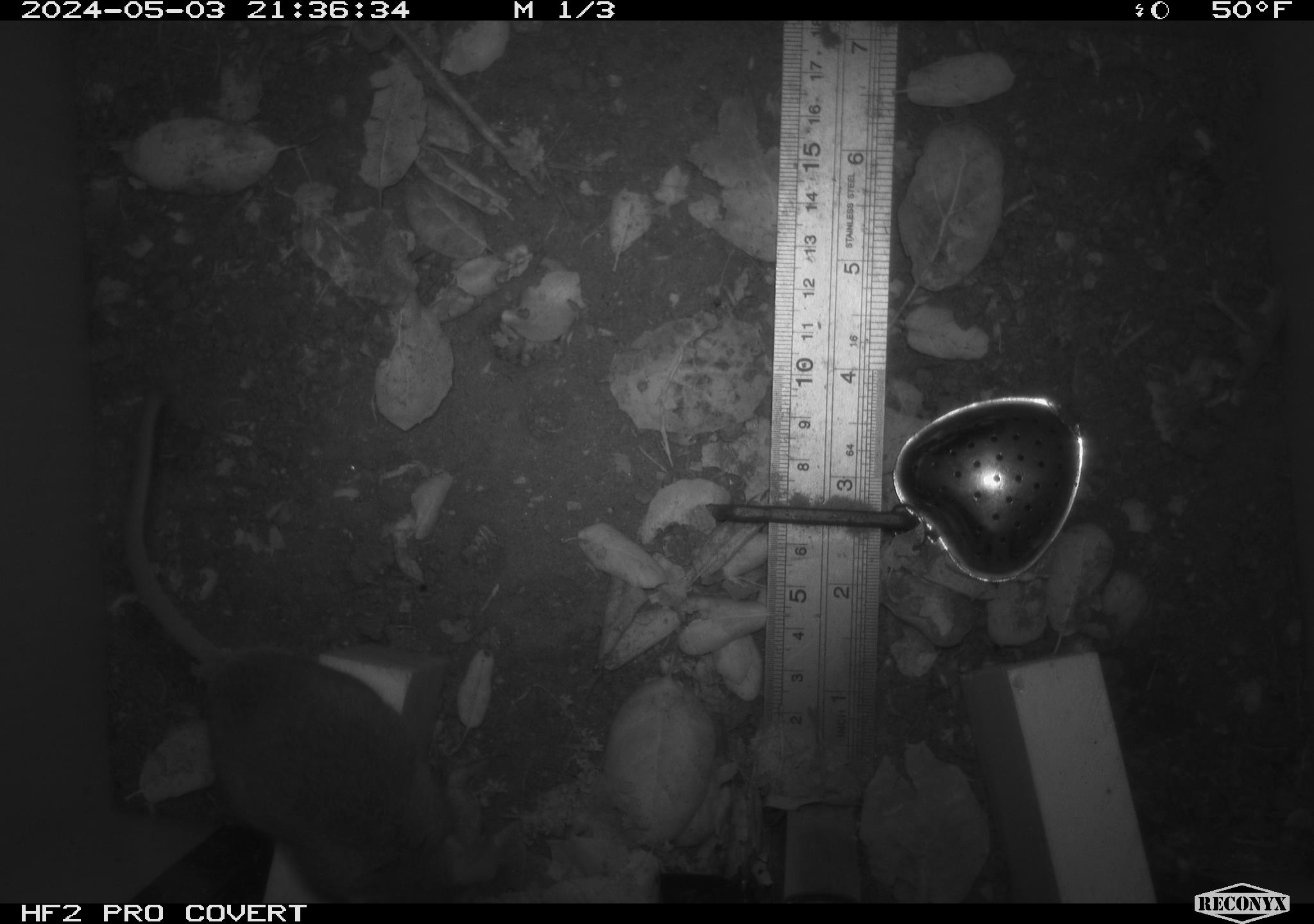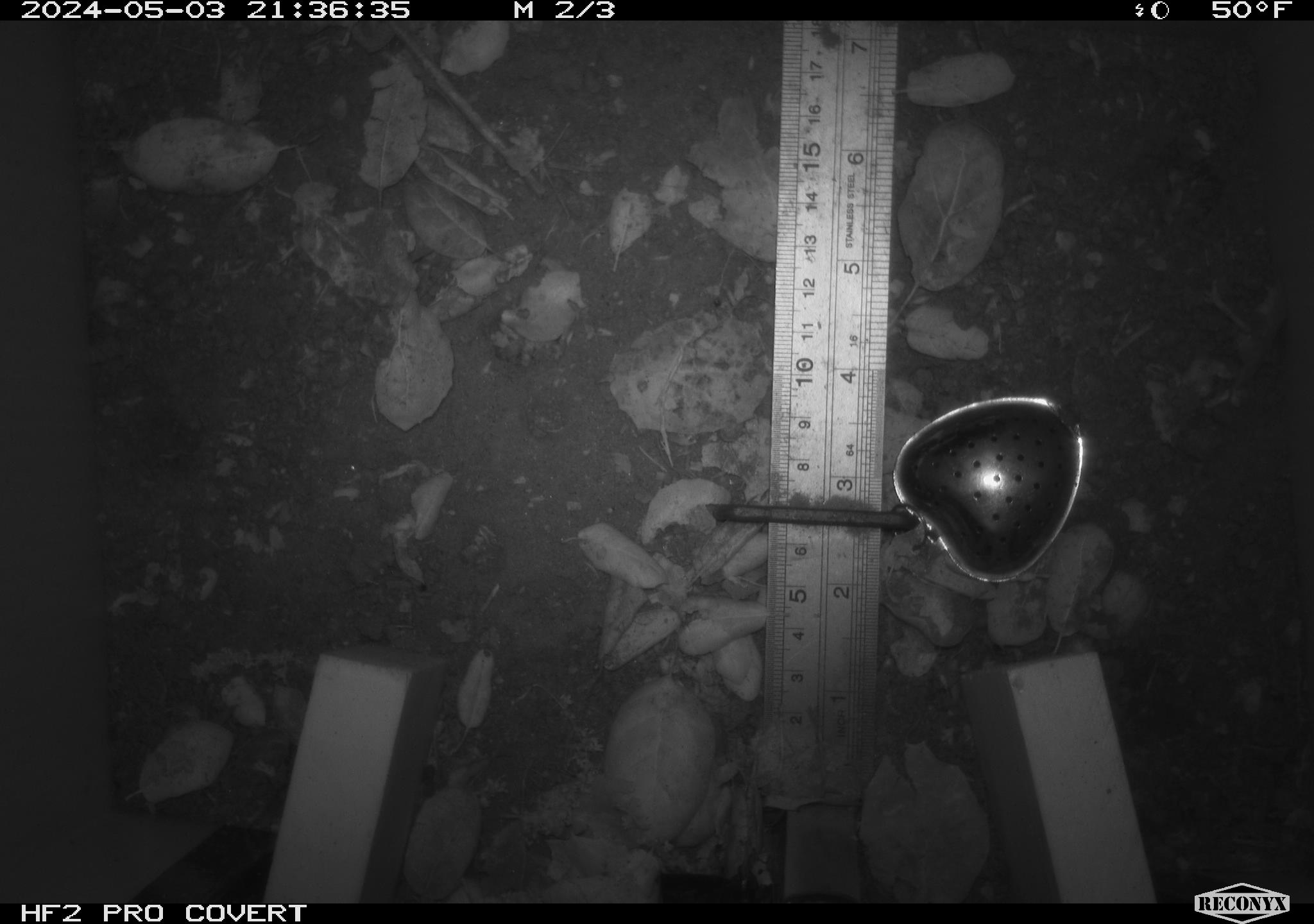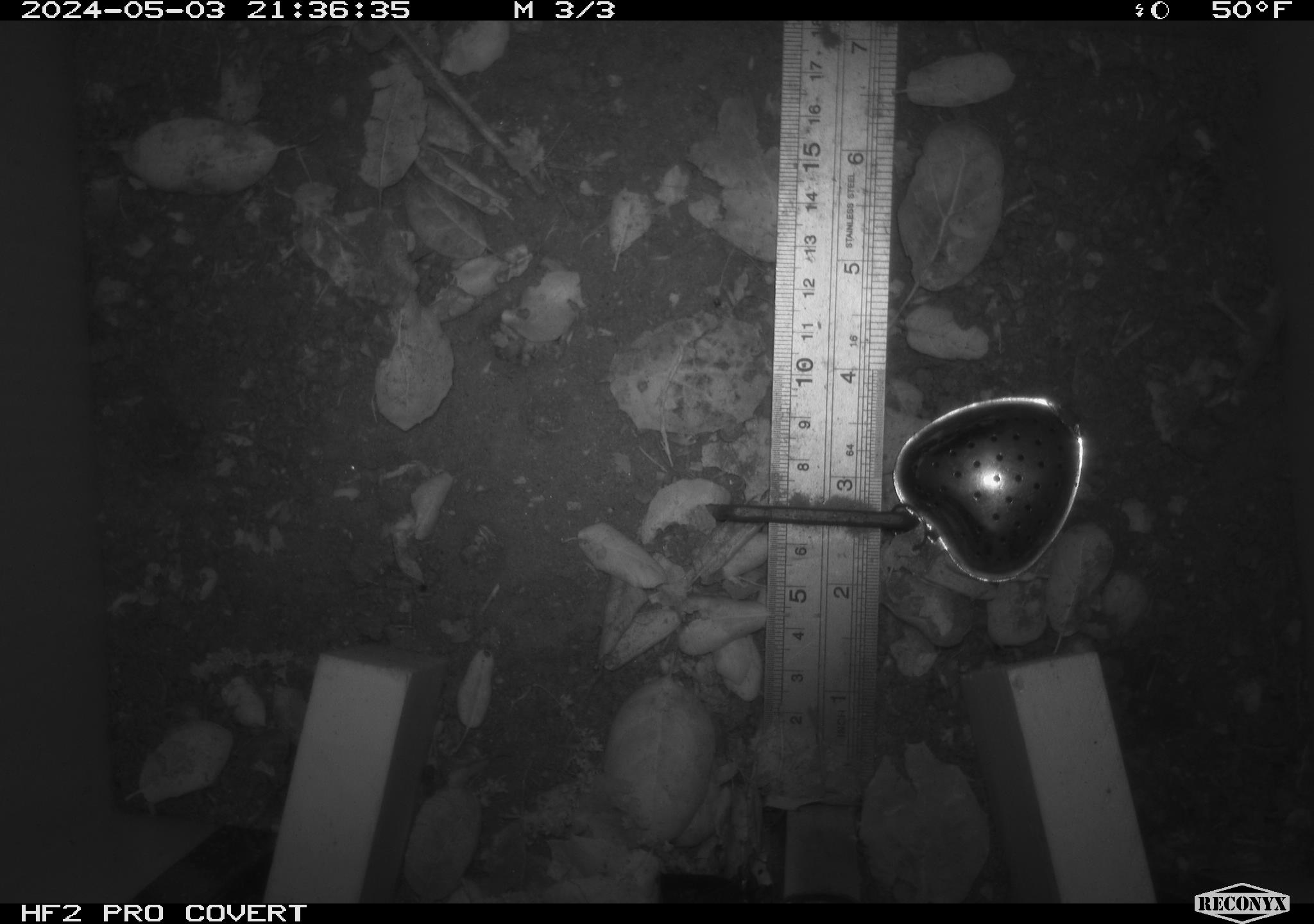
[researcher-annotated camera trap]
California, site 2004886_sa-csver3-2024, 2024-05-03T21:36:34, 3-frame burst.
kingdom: Animalia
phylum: Chordata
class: Mammalia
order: Rodentia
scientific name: Rodentia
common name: rodent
Rodent (Rodentia).